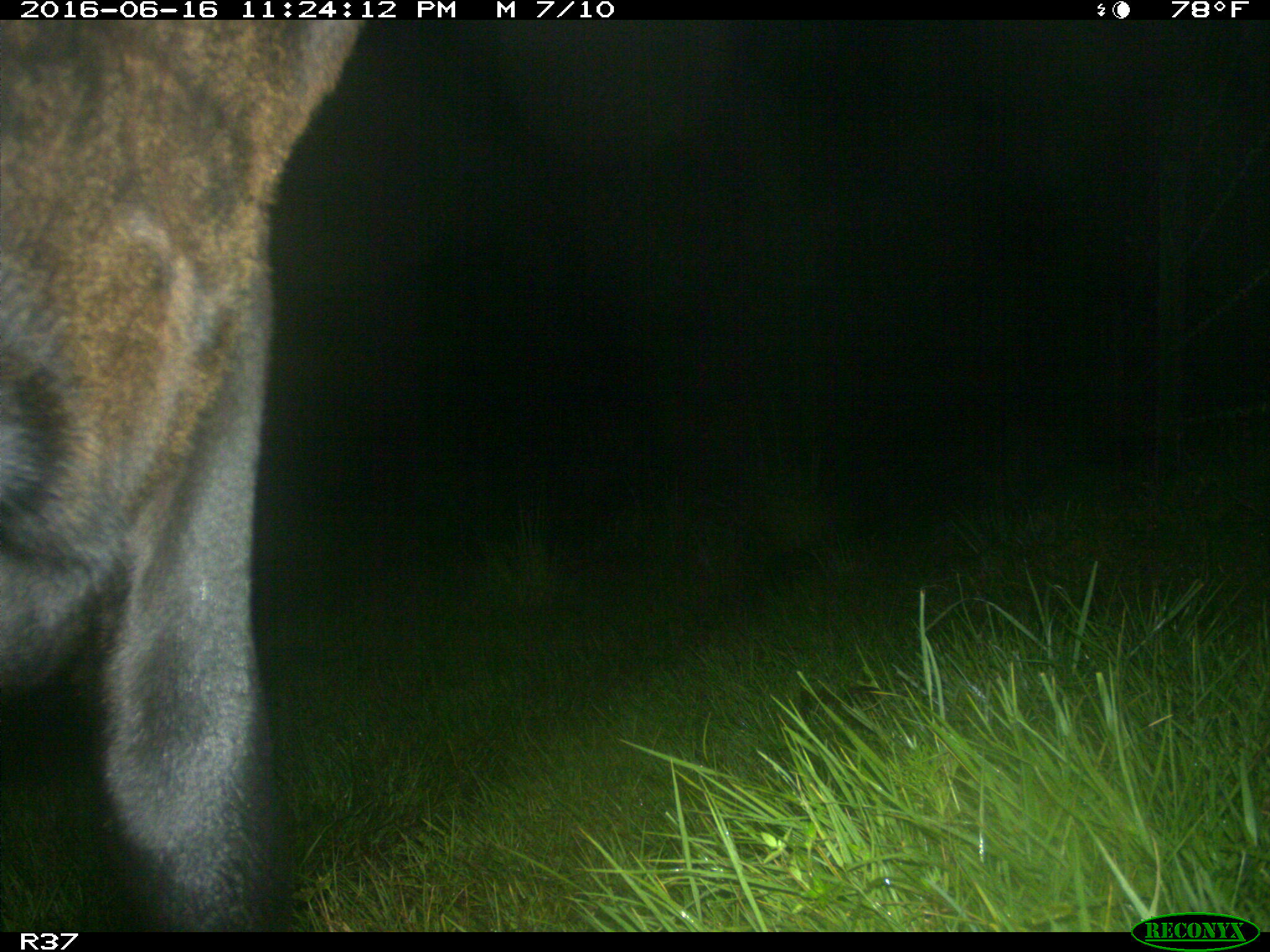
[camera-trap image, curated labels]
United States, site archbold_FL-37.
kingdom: Animalia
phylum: Chordata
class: Mammalia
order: Artiodactyla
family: Bovidae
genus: Bos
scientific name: Bos taurus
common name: domestic cow